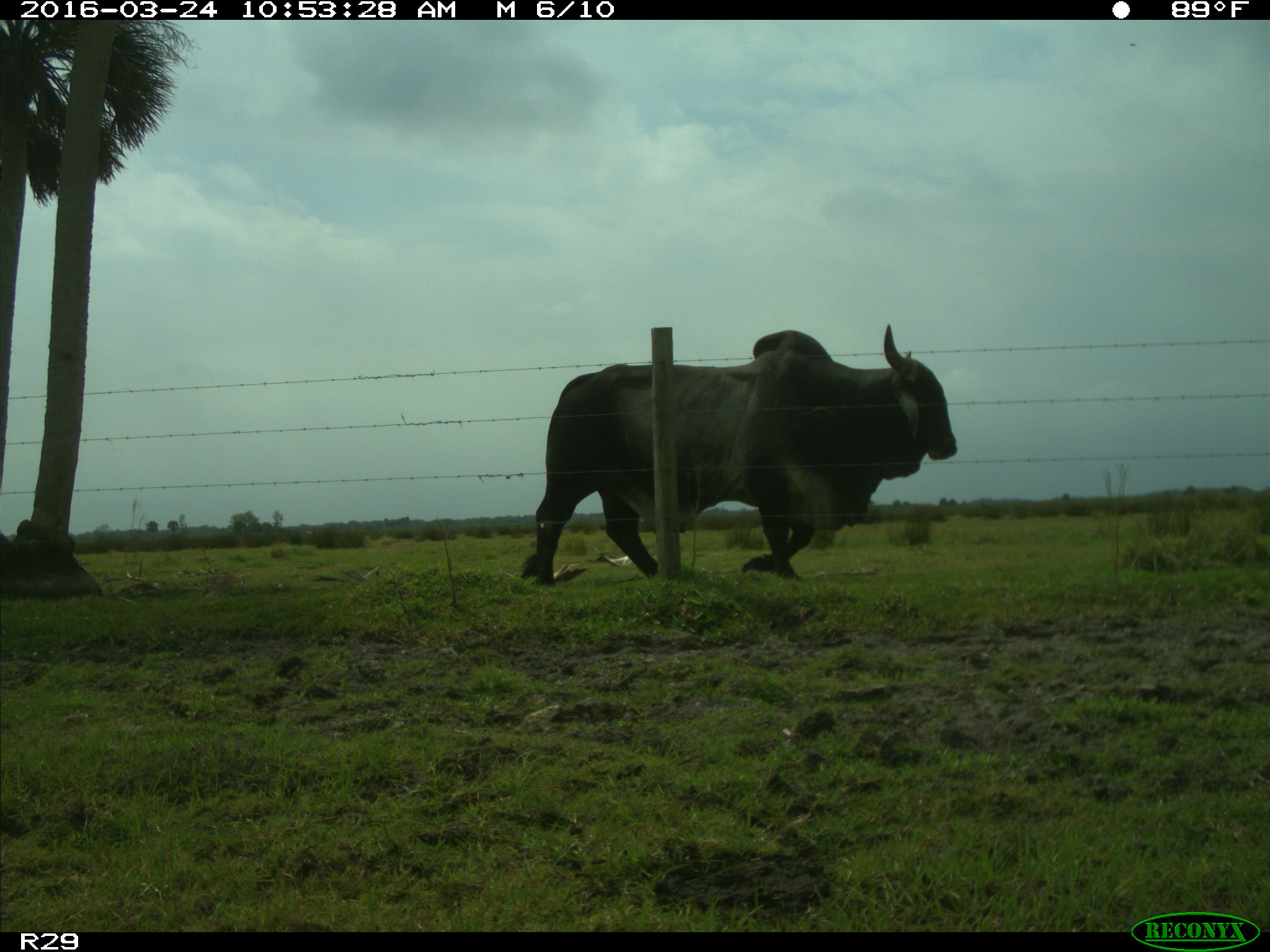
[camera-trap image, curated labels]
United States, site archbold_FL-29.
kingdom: Animalia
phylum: Chordata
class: Mammalia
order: Artiodactyla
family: Bovidae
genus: Bos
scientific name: Bos taurus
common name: domestic cow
Bos taurus (domestic cow).